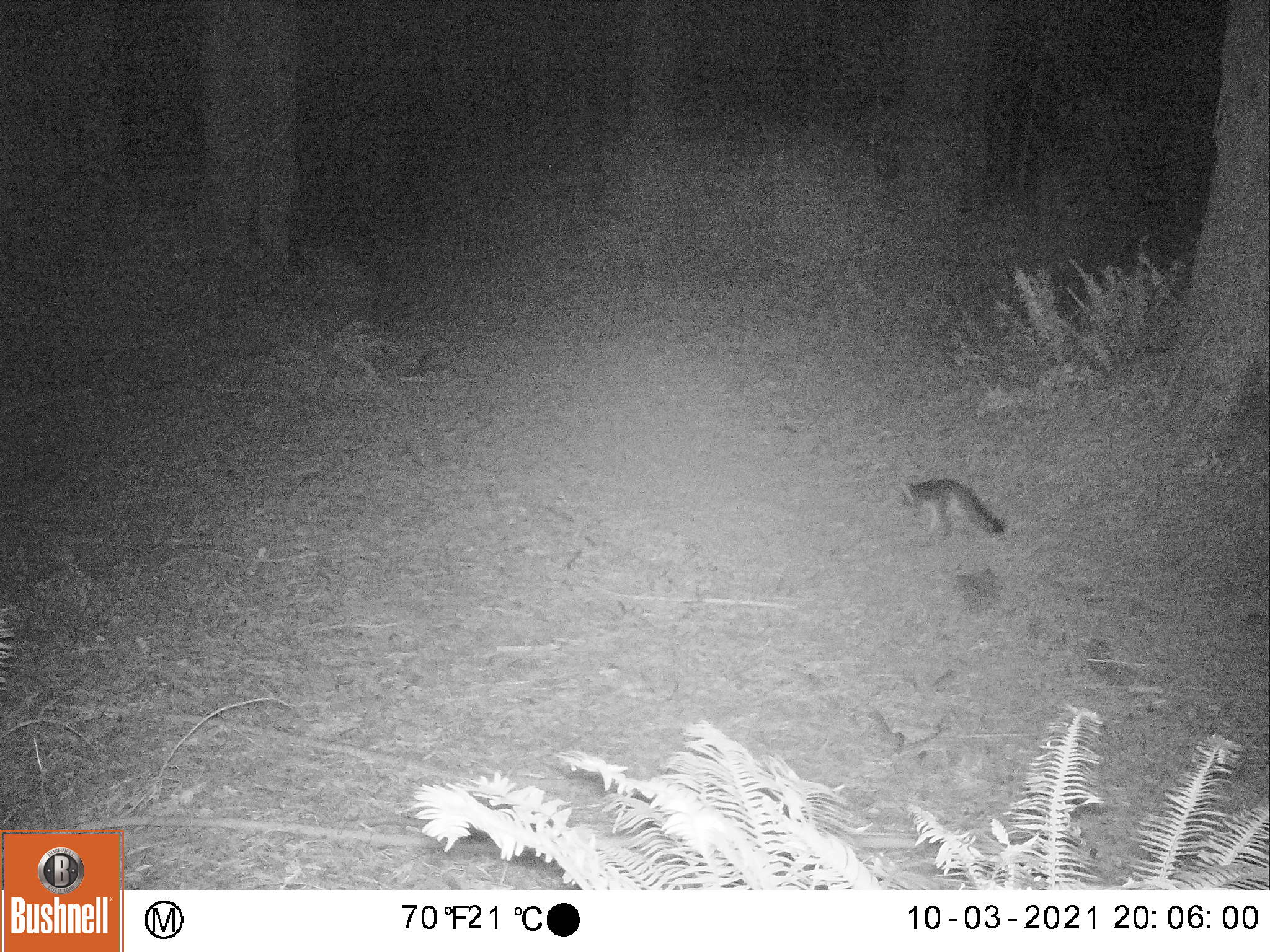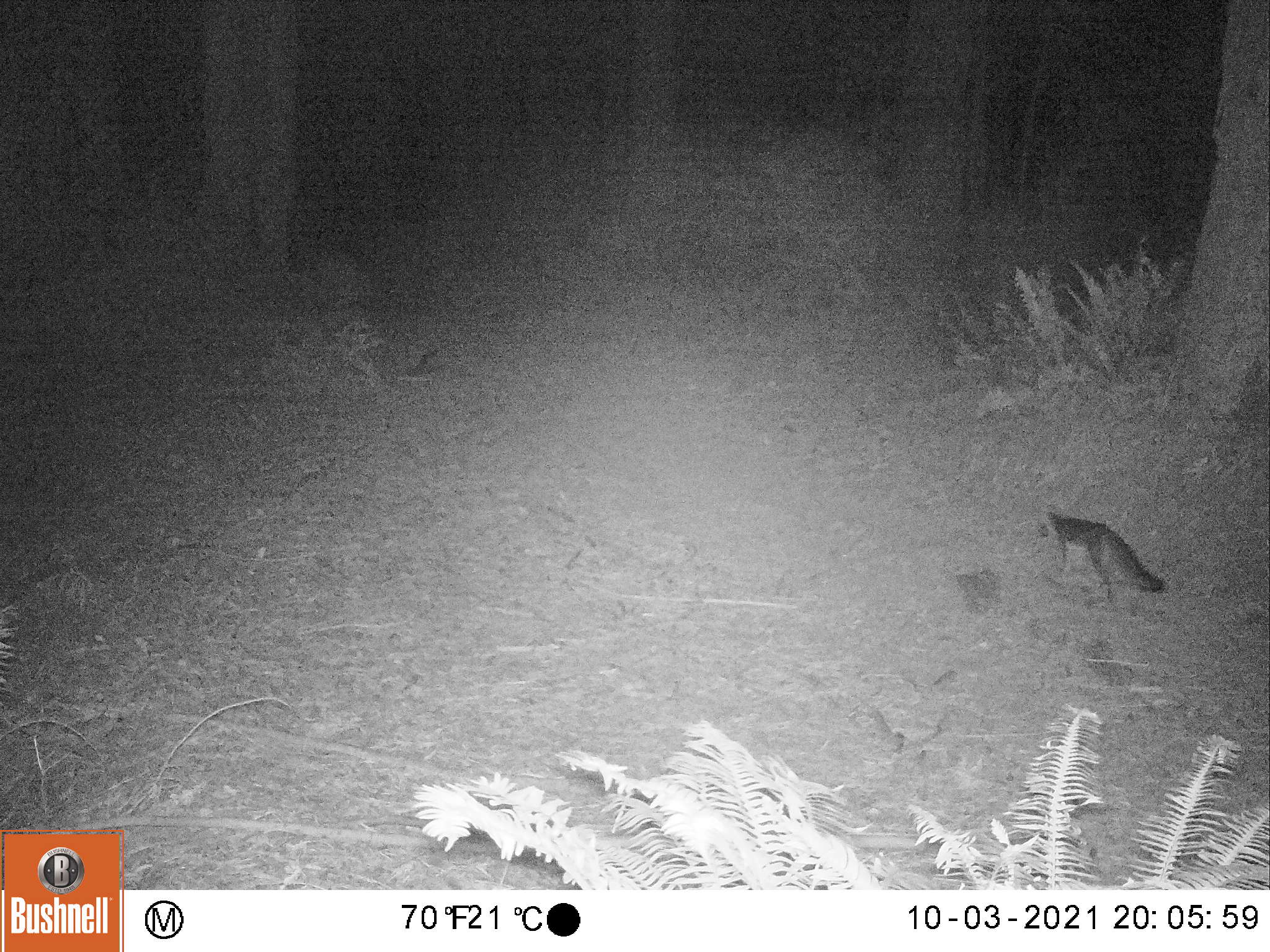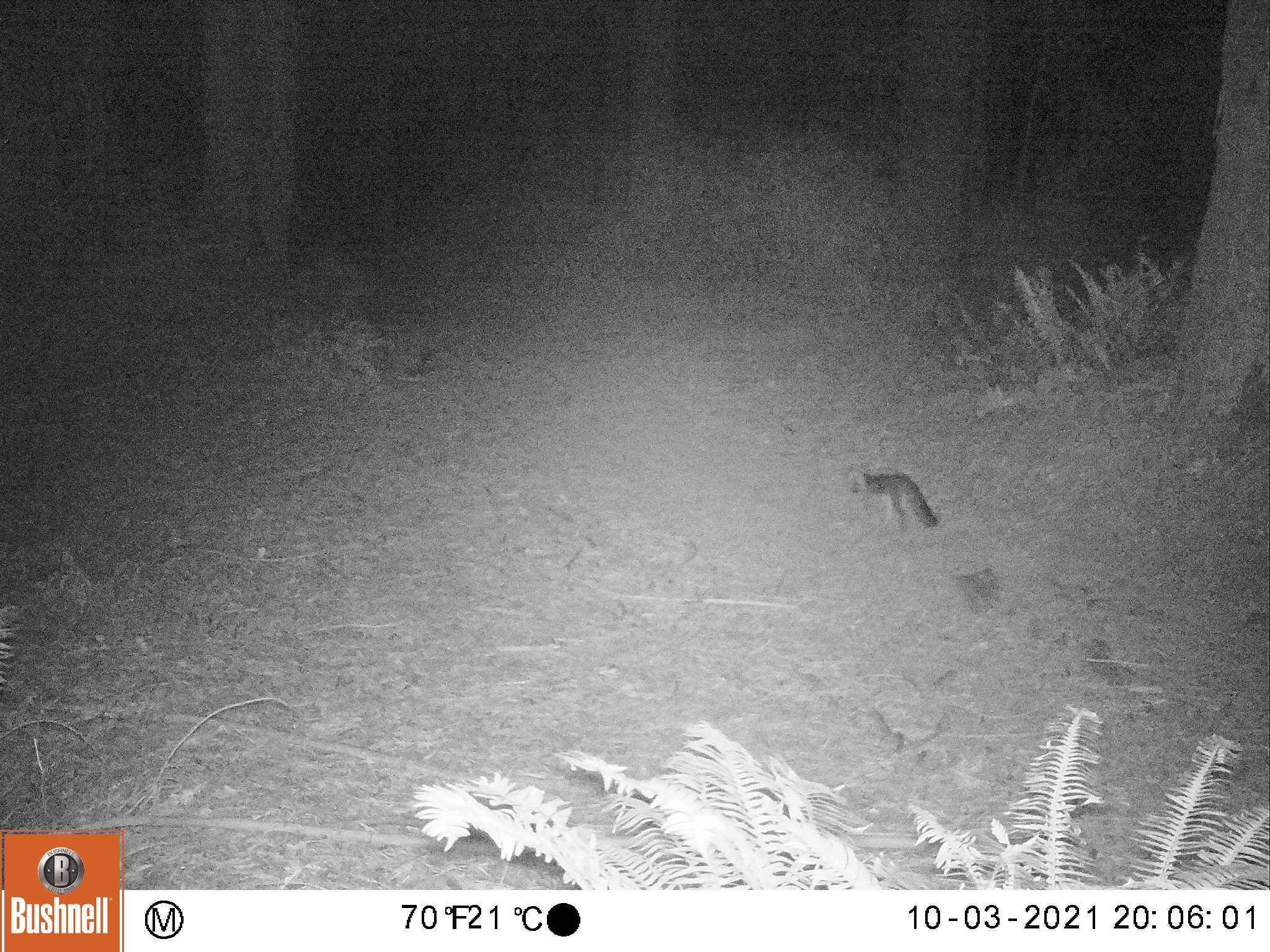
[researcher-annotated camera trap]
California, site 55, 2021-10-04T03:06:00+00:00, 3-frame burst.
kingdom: Animalia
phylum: Chordata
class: Mammalia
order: Carnivora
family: Canidae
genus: Urocyon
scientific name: Urocyon cinereoargenteus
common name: gray fox